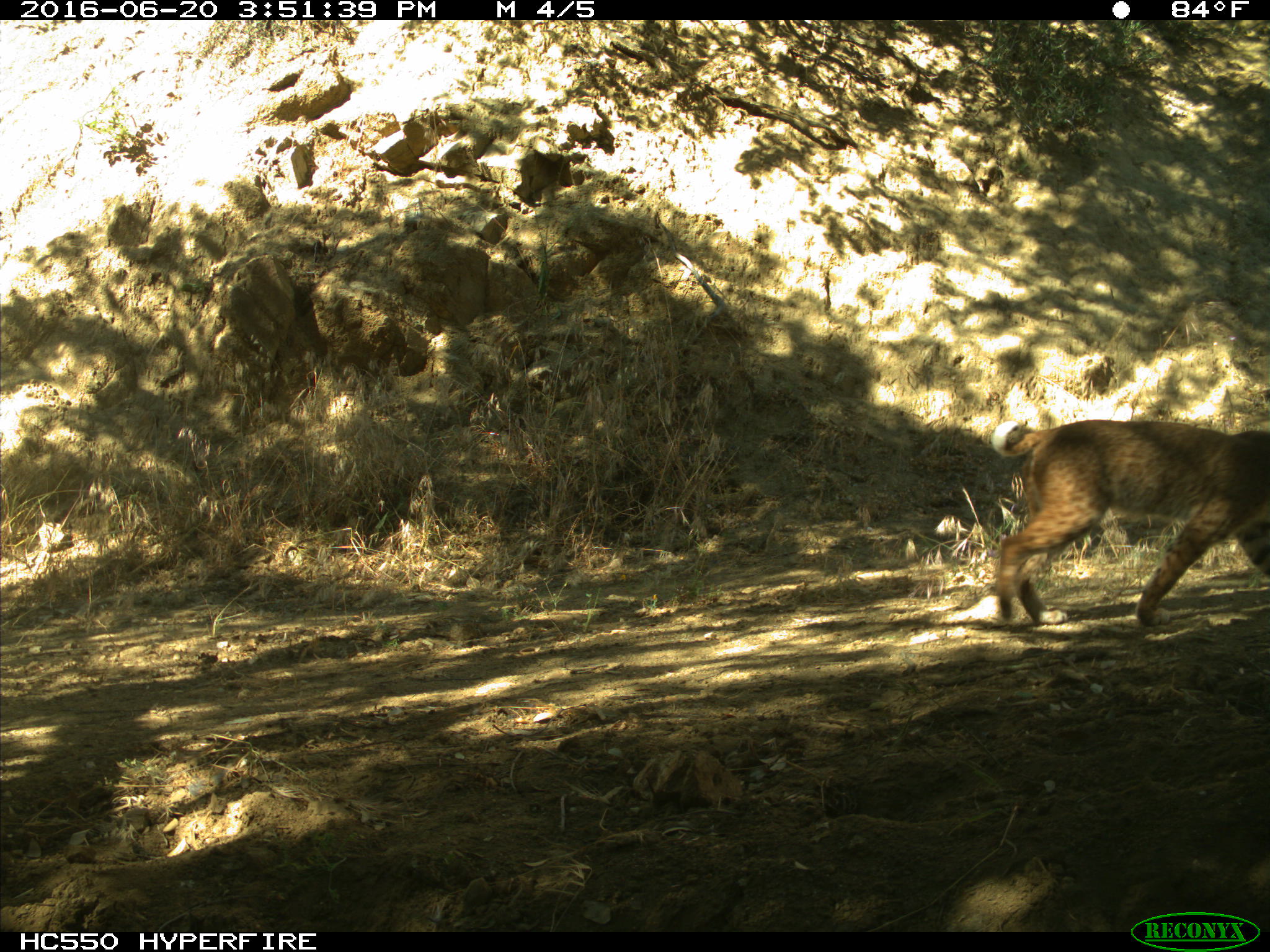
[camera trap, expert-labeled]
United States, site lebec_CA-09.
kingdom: Animalia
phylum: Chordata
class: Mammalia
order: Carnivora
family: Felidae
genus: Lynx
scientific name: Lynx rufus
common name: bobcat